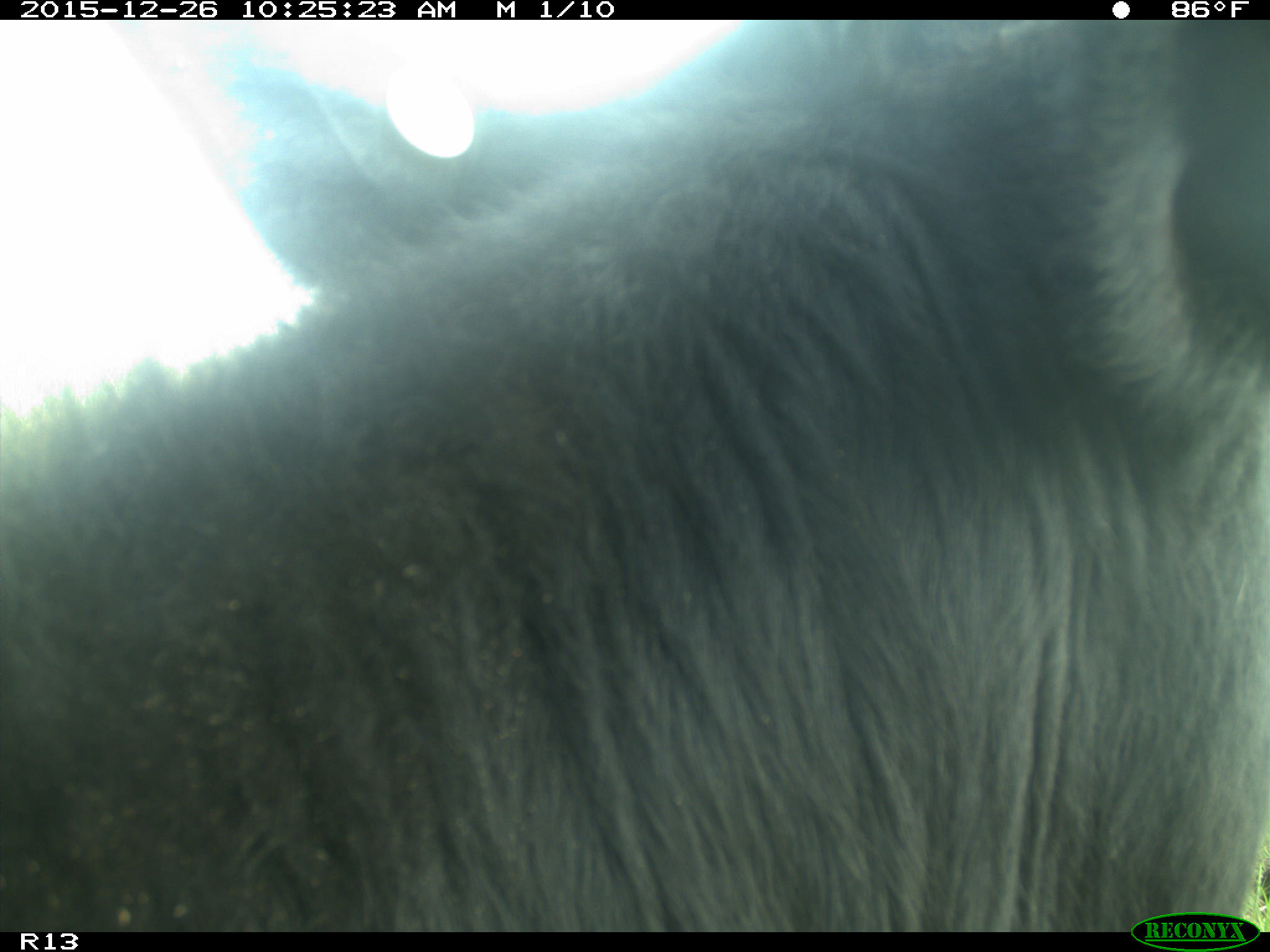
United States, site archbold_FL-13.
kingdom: Animalia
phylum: Chordata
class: Mammalia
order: Artiodactyla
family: Bovidae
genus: Bos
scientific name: Bos taurus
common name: domestic cow